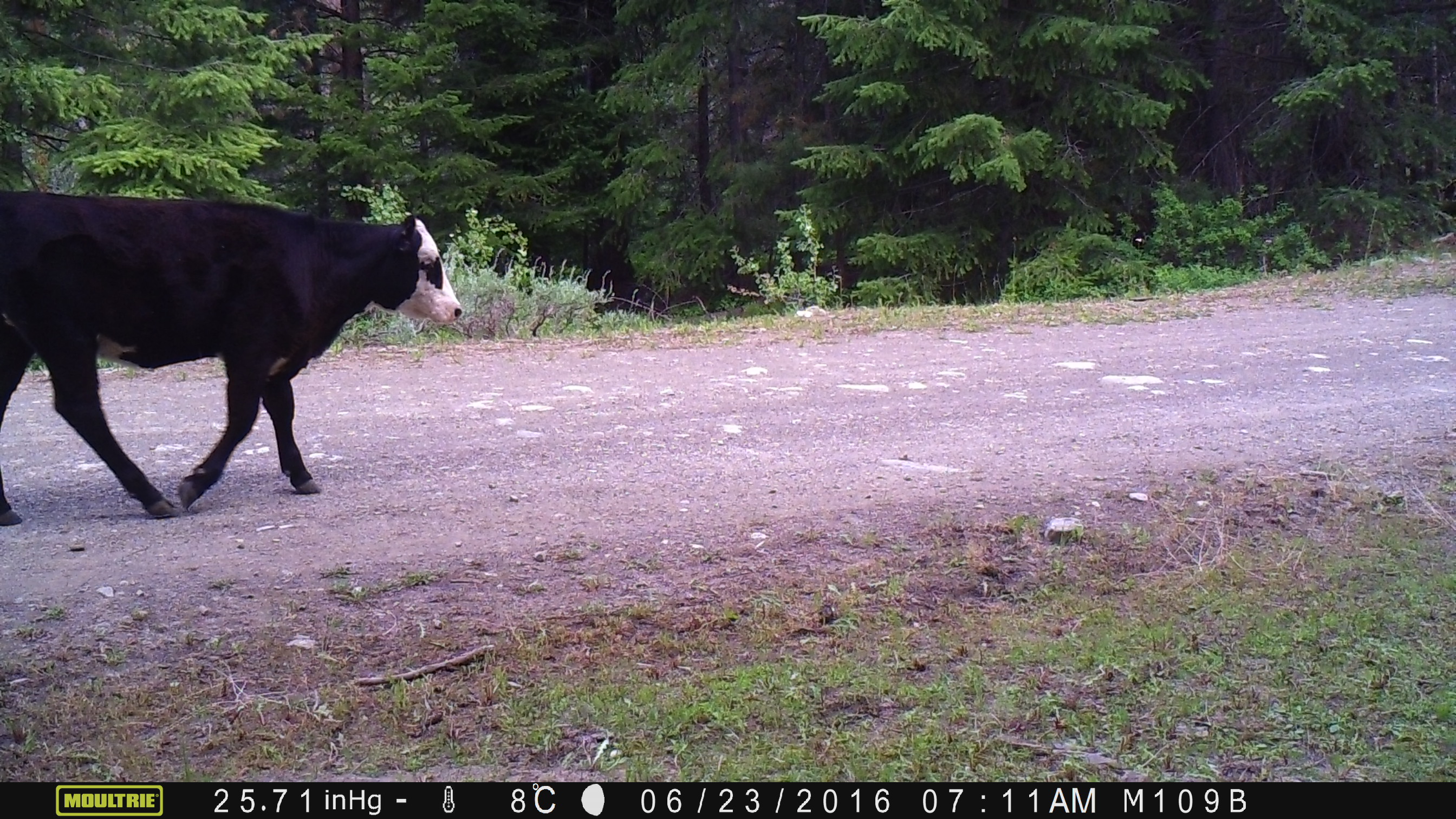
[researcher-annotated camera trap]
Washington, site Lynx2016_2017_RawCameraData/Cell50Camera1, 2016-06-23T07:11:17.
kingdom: Animalia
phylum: Chordata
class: Mammalia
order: Artiodactyla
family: Bovidae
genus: Bos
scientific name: Bos taurus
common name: domestic cattle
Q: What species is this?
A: Domestic cattle (Bos taurus).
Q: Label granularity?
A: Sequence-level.